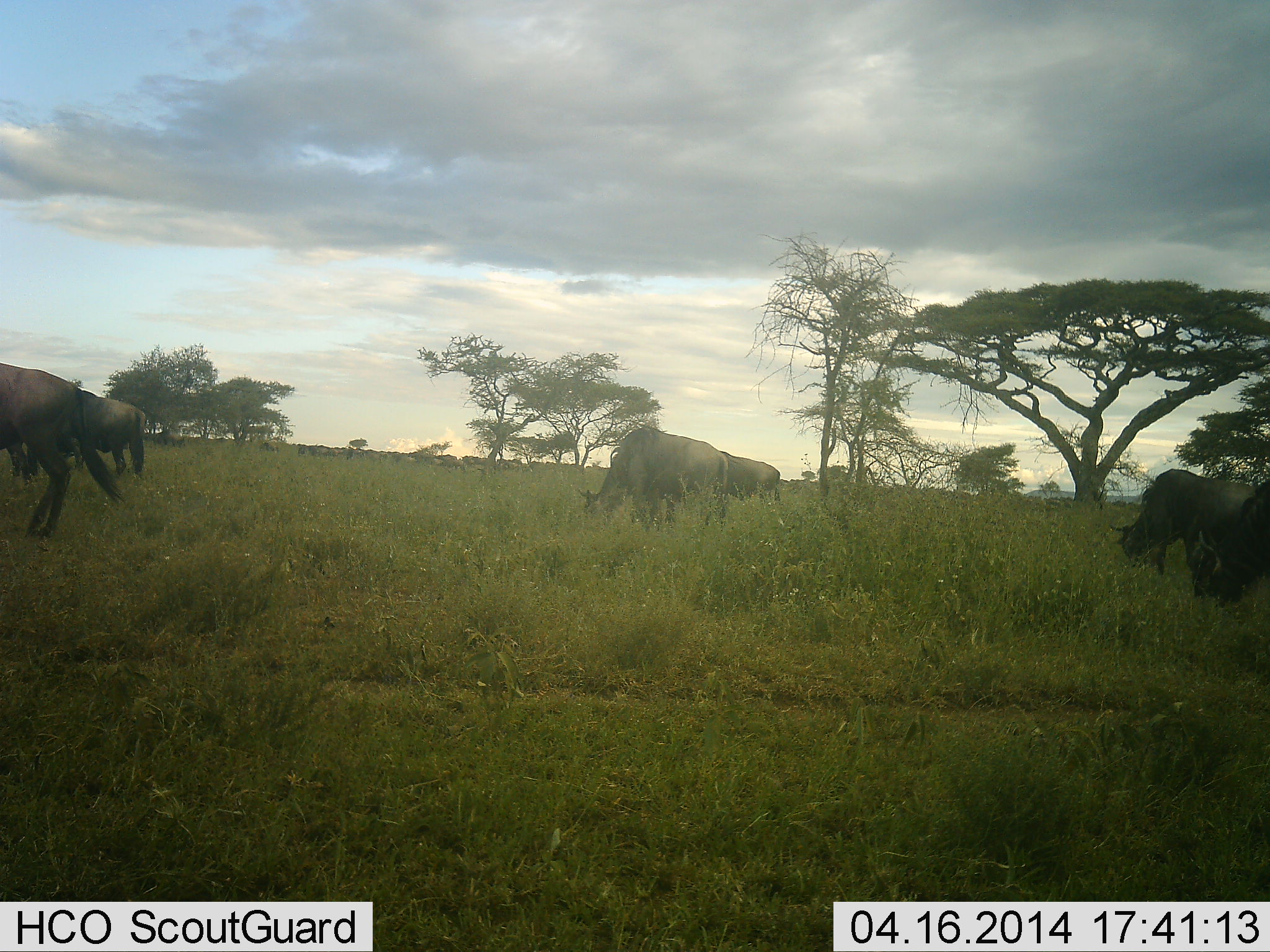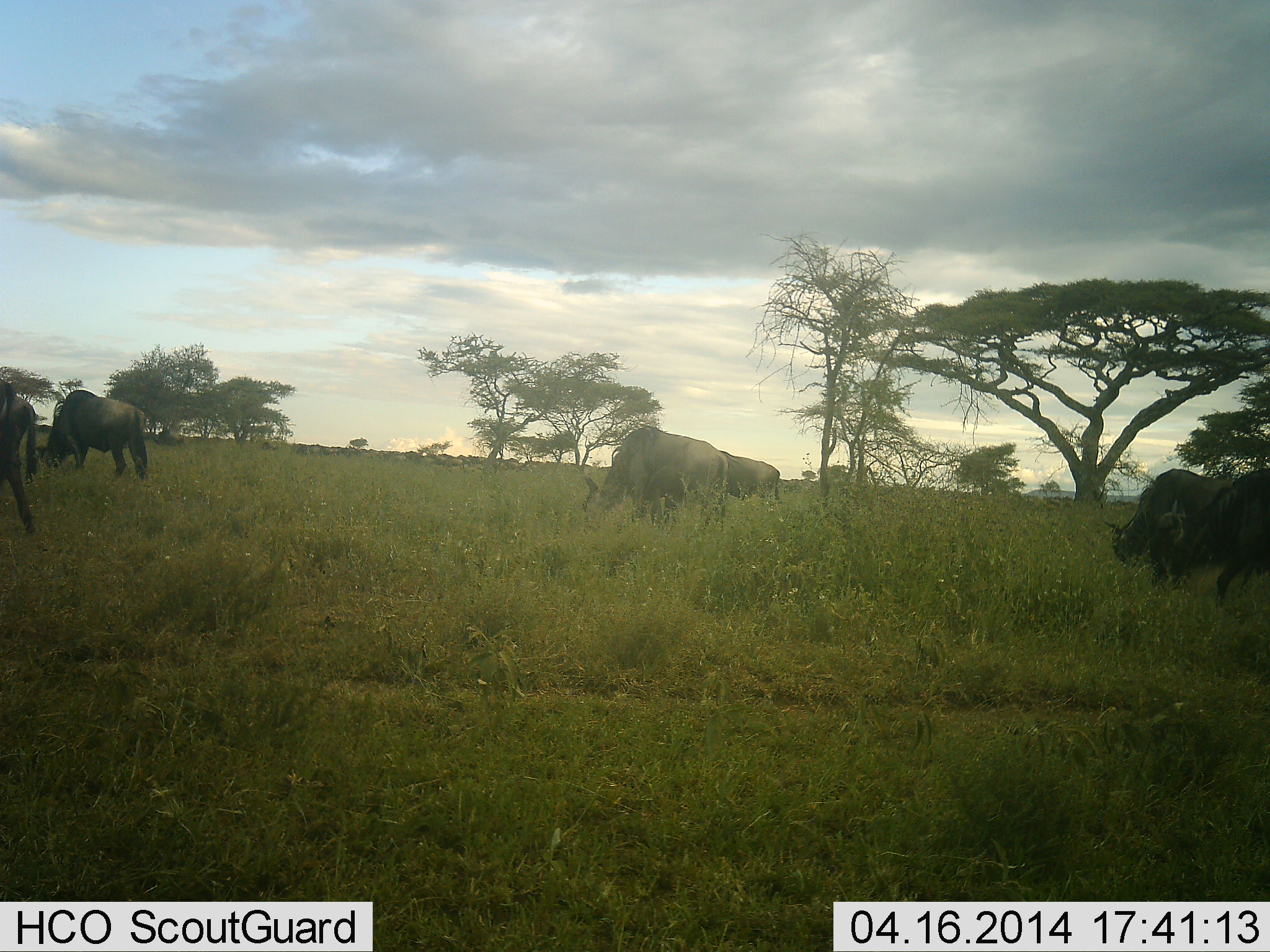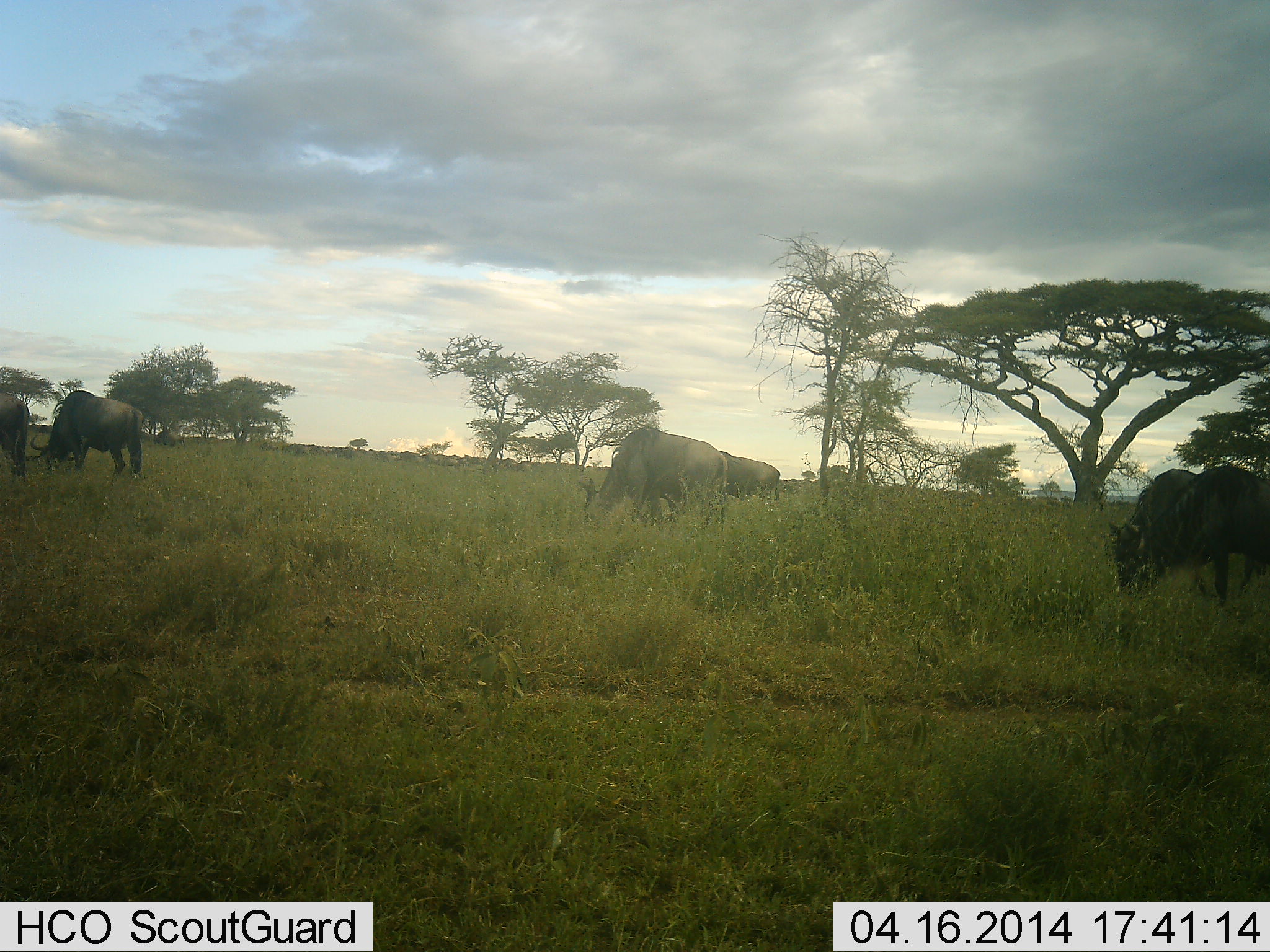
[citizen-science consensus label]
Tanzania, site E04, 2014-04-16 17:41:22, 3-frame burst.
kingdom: Animalia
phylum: Chordata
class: Mammalia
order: Artiodactyla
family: Bovidae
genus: Connochaetes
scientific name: Connochaetes taurinus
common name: blue wildebeest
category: wildebeest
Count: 7.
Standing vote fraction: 20%.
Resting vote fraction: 0%.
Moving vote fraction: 60%.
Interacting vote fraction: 0%.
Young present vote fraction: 0%.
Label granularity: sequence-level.